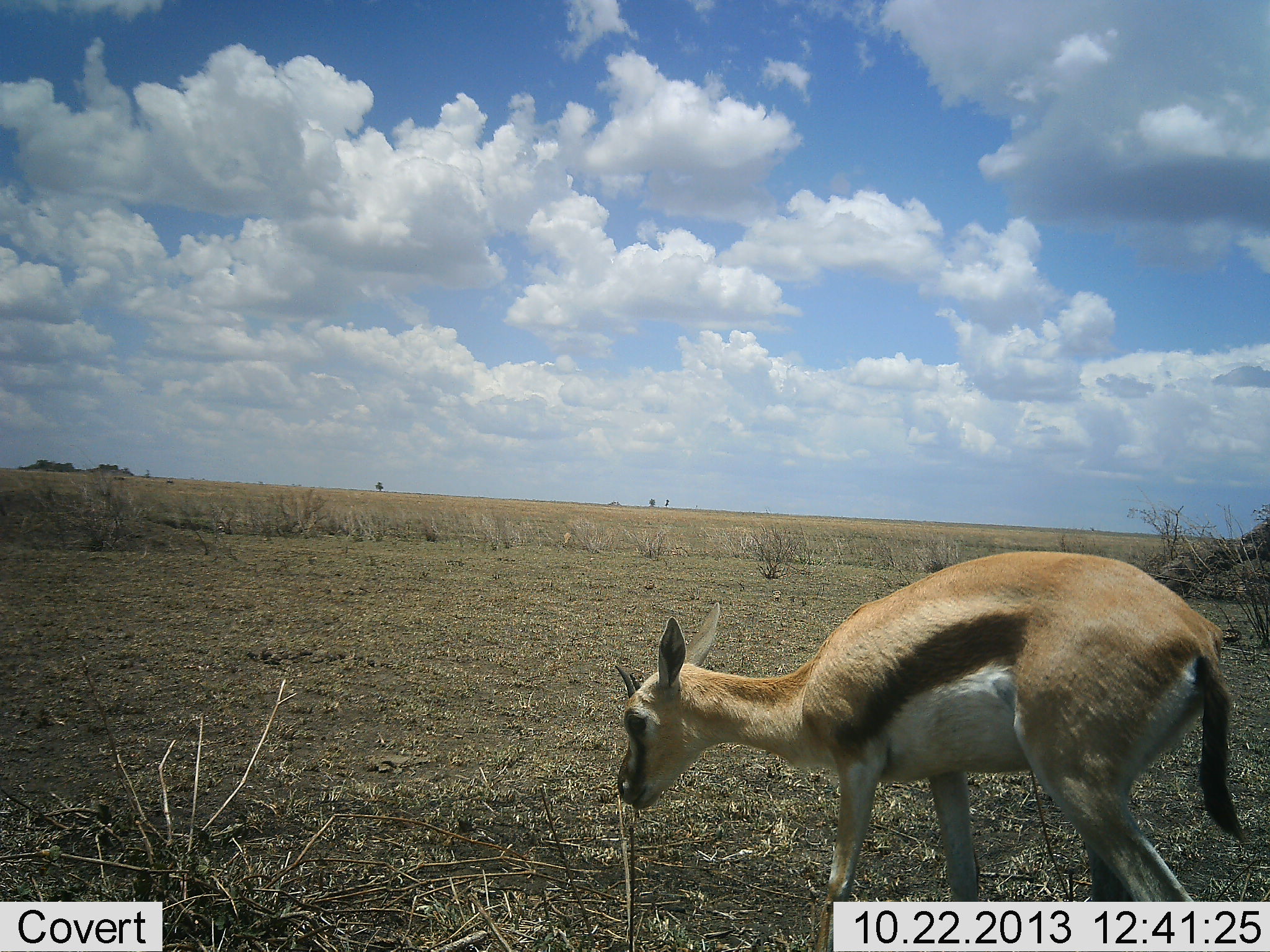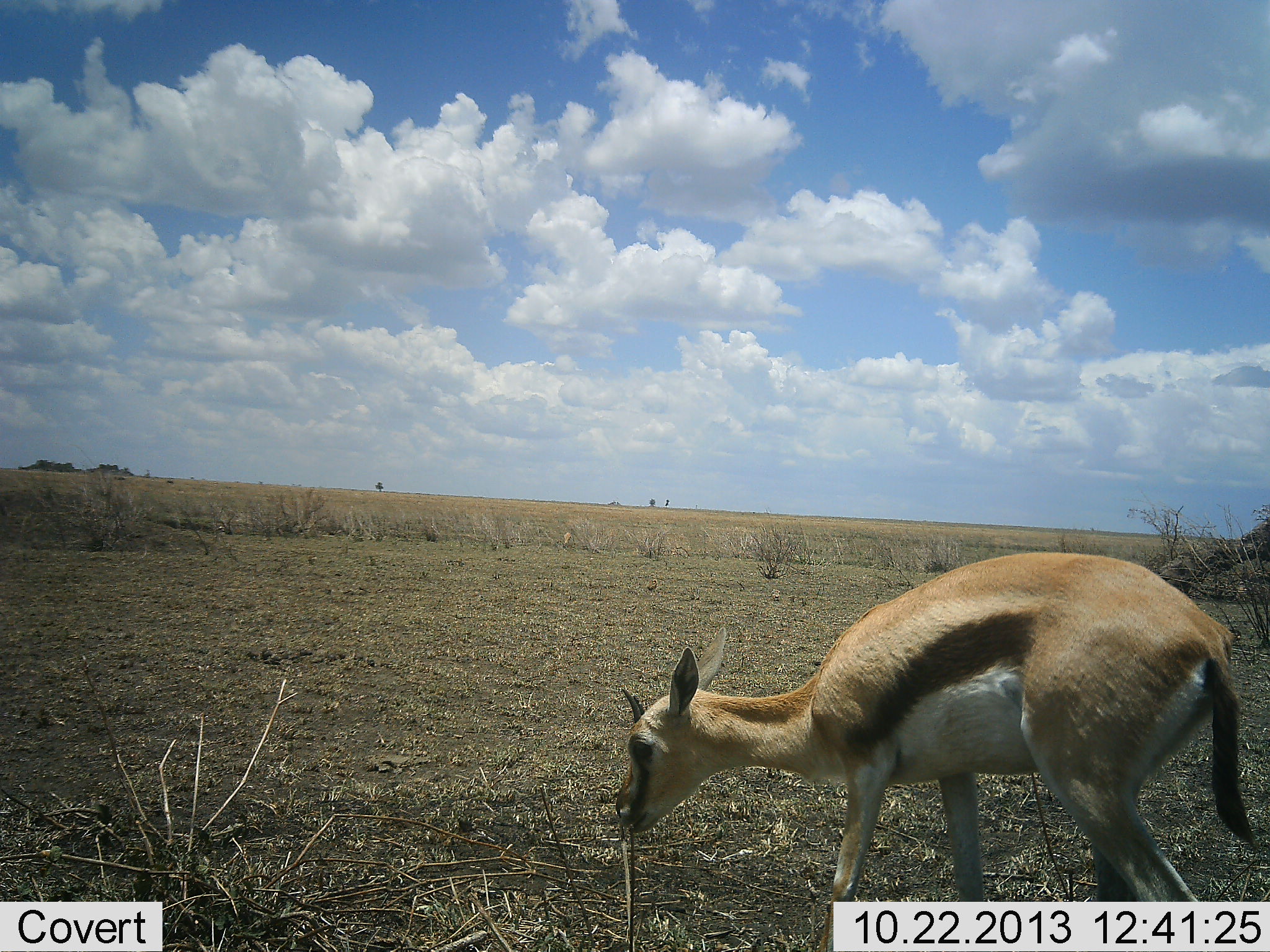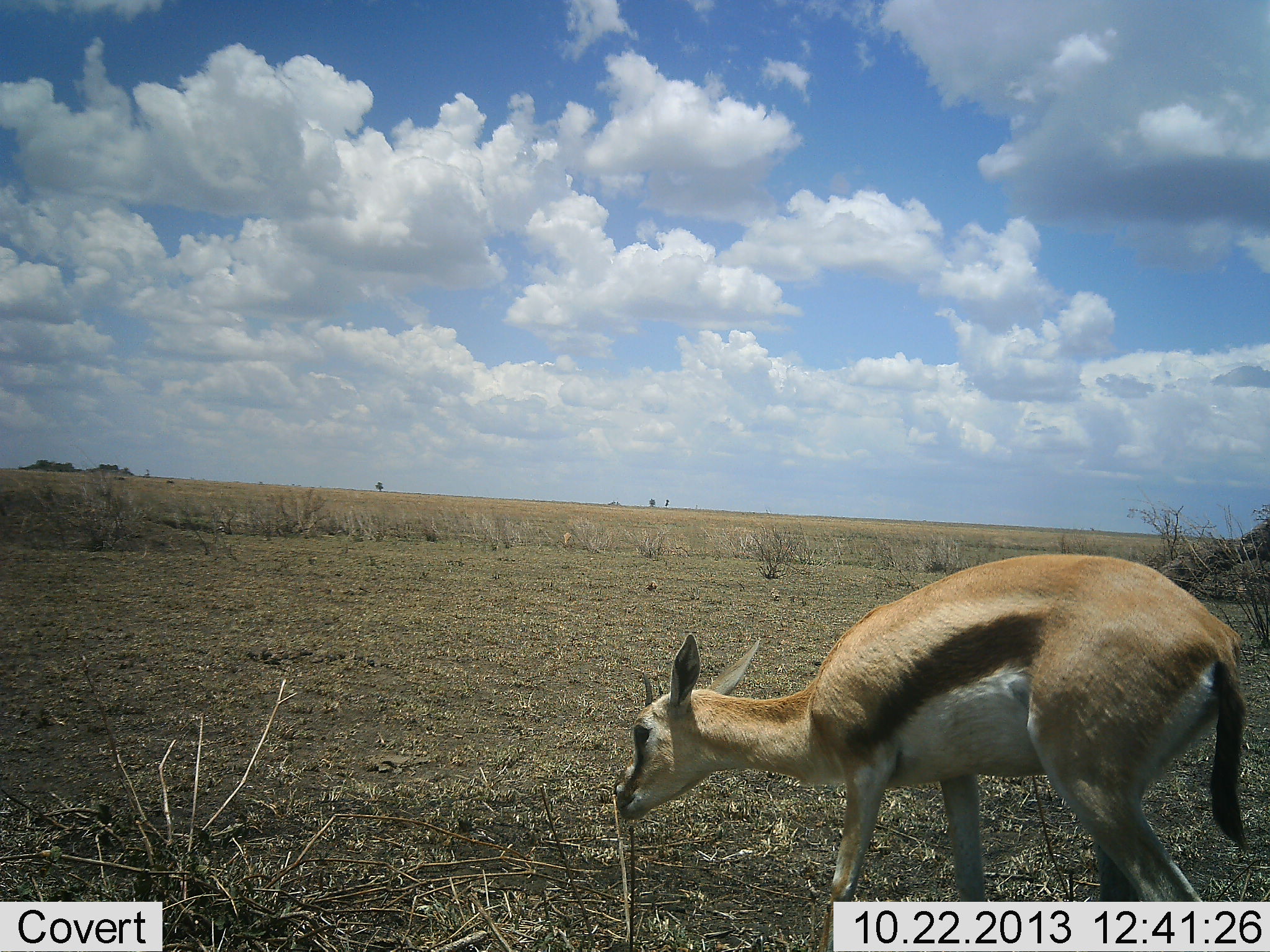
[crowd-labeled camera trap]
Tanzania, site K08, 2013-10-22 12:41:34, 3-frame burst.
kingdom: Animalia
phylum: Chordata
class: Mammalia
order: Artiodactyla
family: Bovidae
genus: Eudorcas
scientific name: Eudorcas thomsonii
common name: thomson's gazelle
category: gazellethomsons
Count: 1.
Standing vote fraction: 26%.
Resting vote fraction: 0%.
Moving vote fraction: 0%.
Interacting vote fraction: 0%.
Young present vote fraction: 11%.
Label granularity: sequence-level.